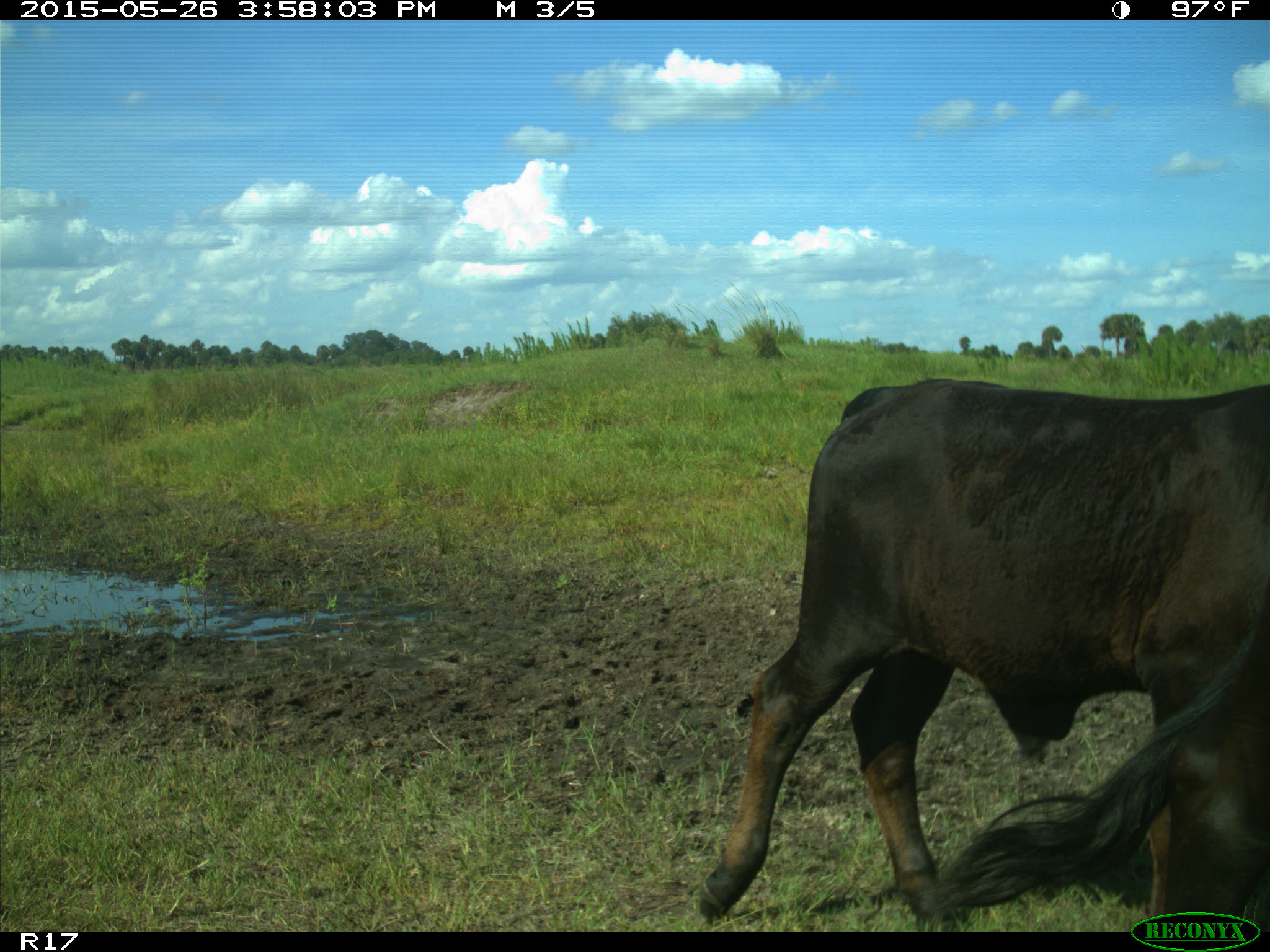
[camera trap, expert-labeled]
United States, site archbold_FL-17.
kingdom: Animalia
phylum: Chordata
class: Mammalia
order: Artiodactyla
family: Bovidae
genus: Bos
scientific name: Bos taurus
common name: domestic cow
Bos taurus (domestic cow).